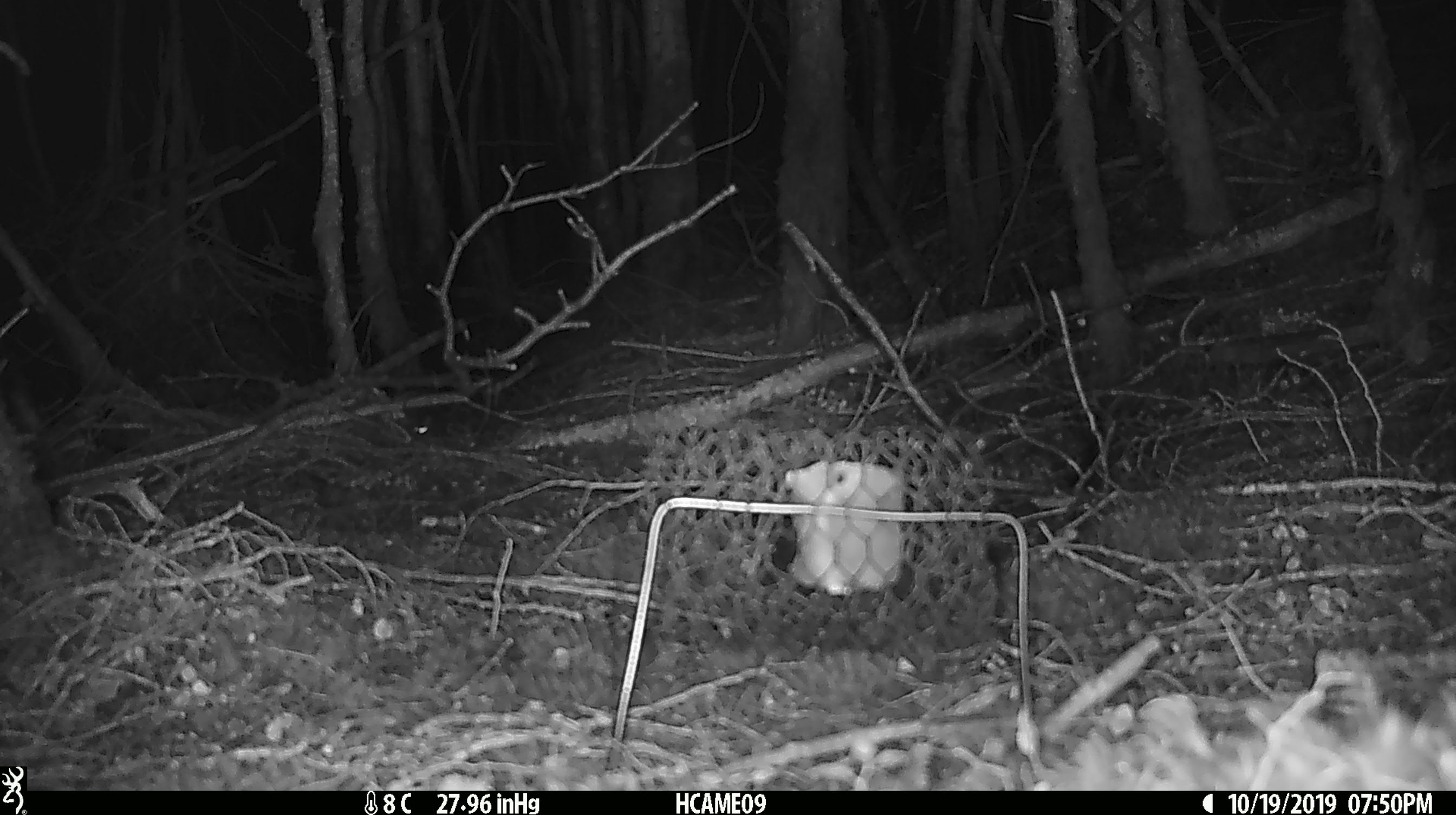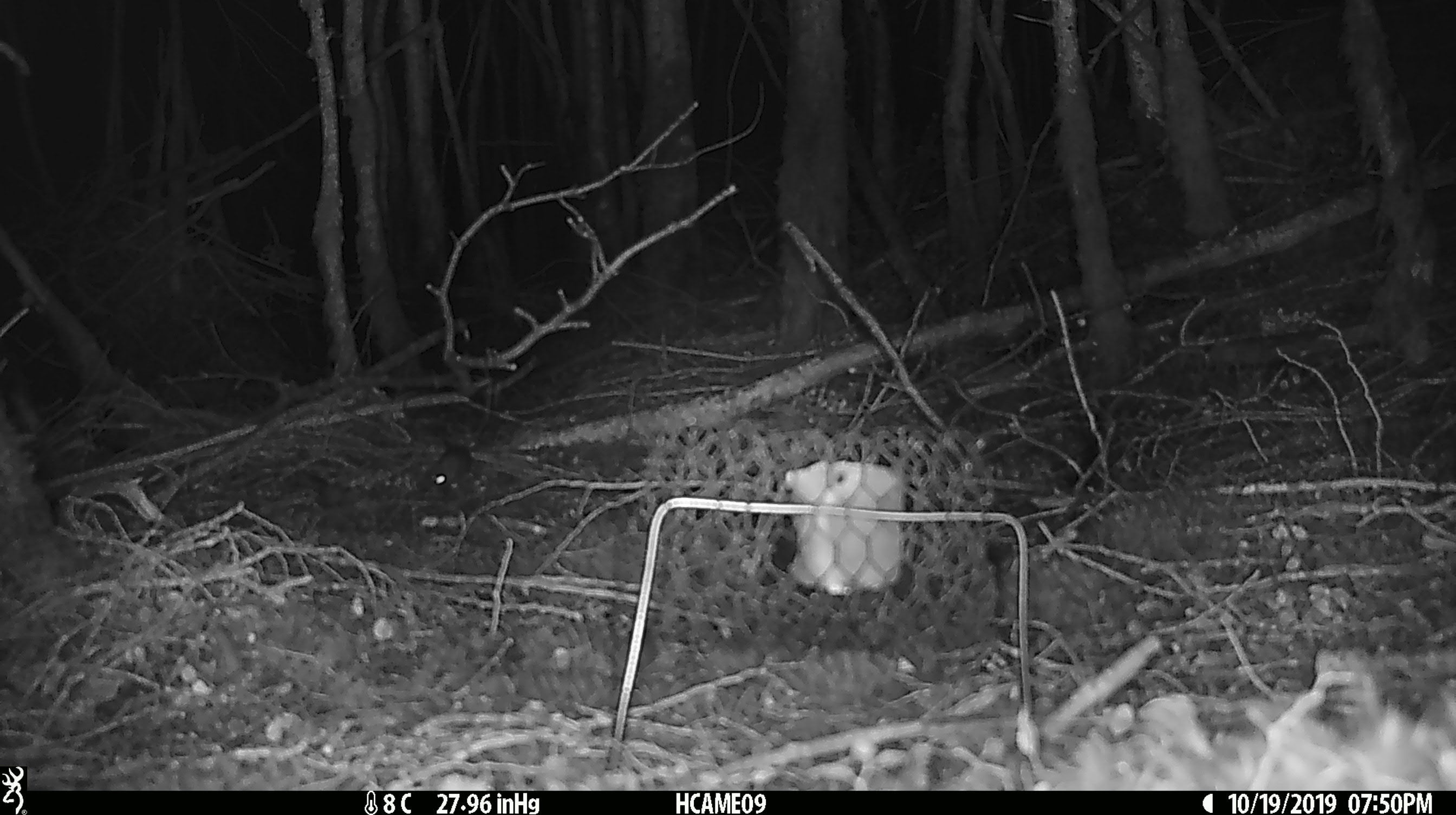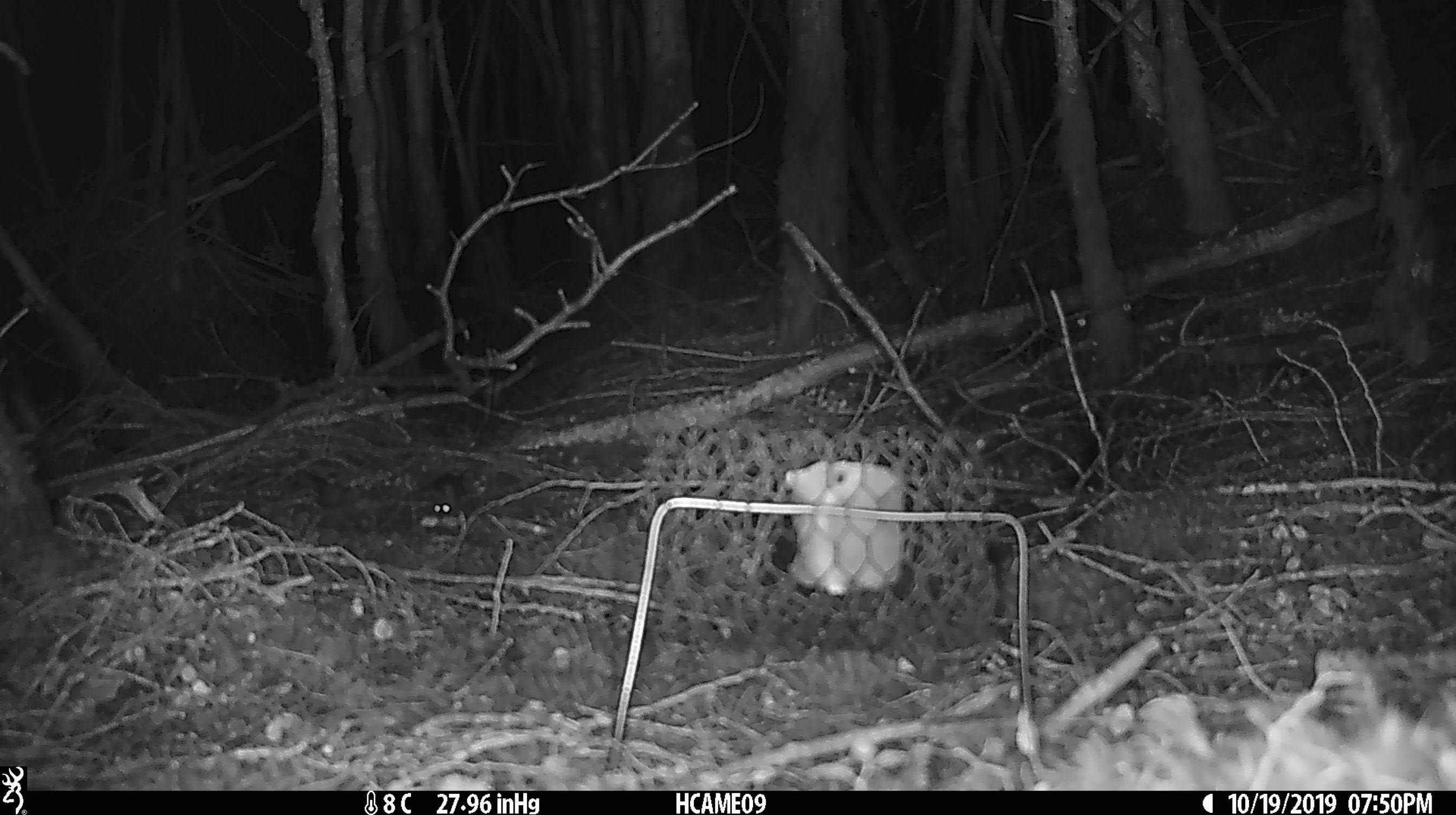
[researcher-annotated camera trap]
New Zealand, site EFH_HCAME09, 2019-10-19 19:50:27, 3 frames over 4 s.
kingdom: Animalia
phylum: Chordata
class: Mammalia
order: Rodentia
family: Muridae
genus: Mus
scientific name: Mus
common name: mouse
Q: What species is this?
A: Mouse (Mus).